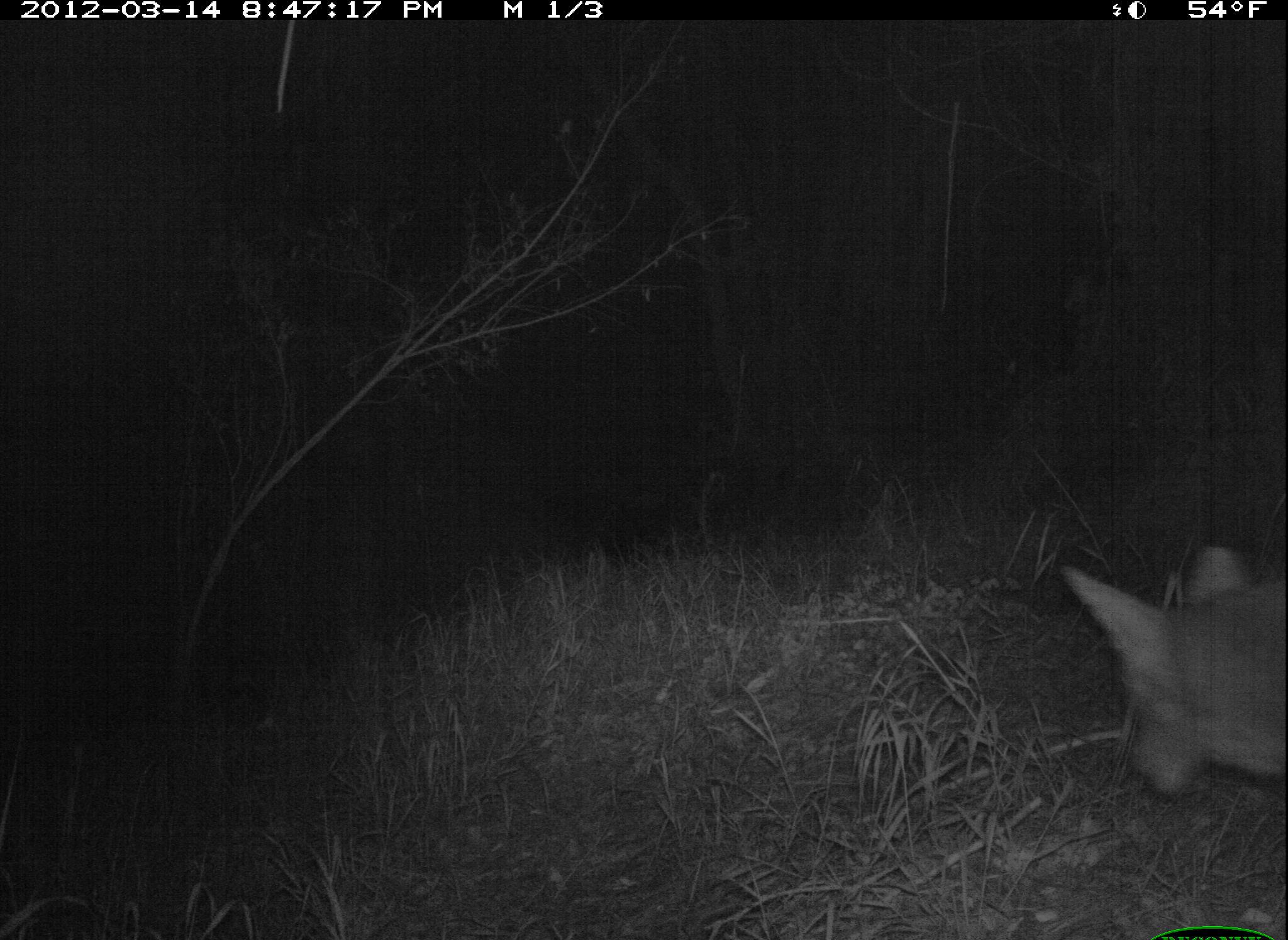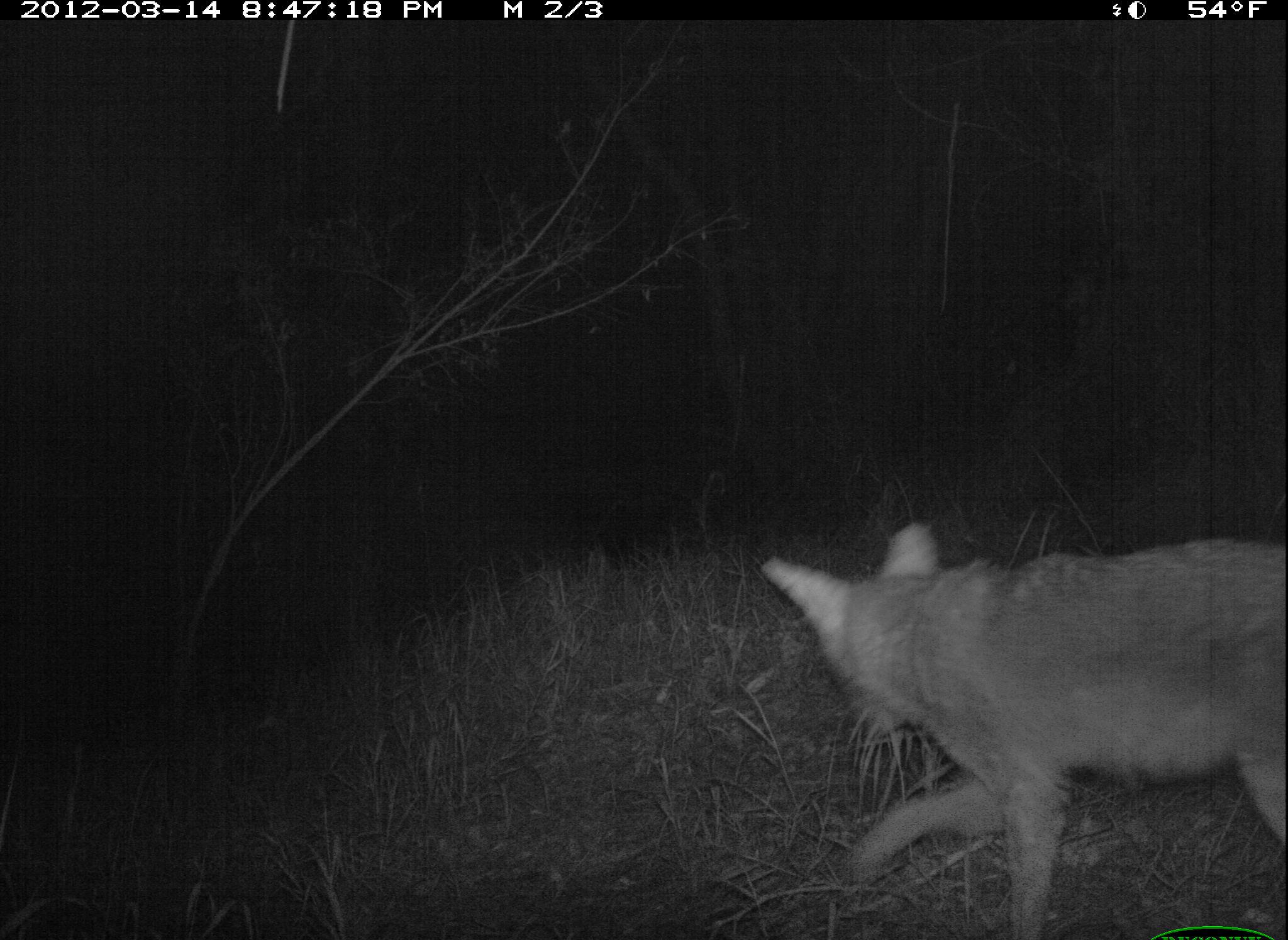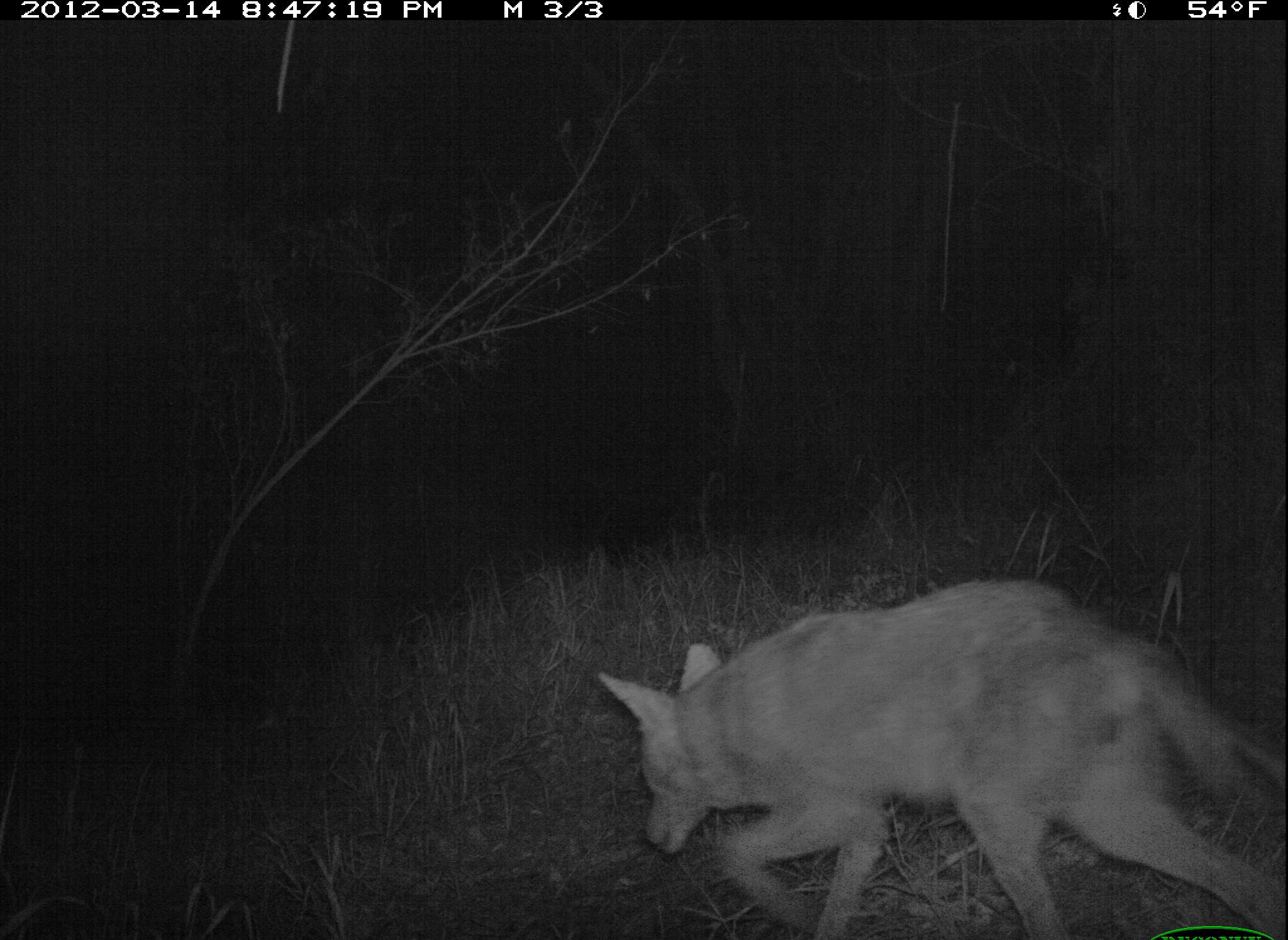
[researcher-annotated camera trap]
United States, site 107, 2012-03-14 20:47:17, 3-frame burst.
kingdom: Animalia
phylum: Chordata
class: Mammalia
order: Carnivora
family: Canidae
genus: Canis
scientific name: Canis latrans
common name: coyote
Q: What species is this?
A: Coyote (Canis latrans).